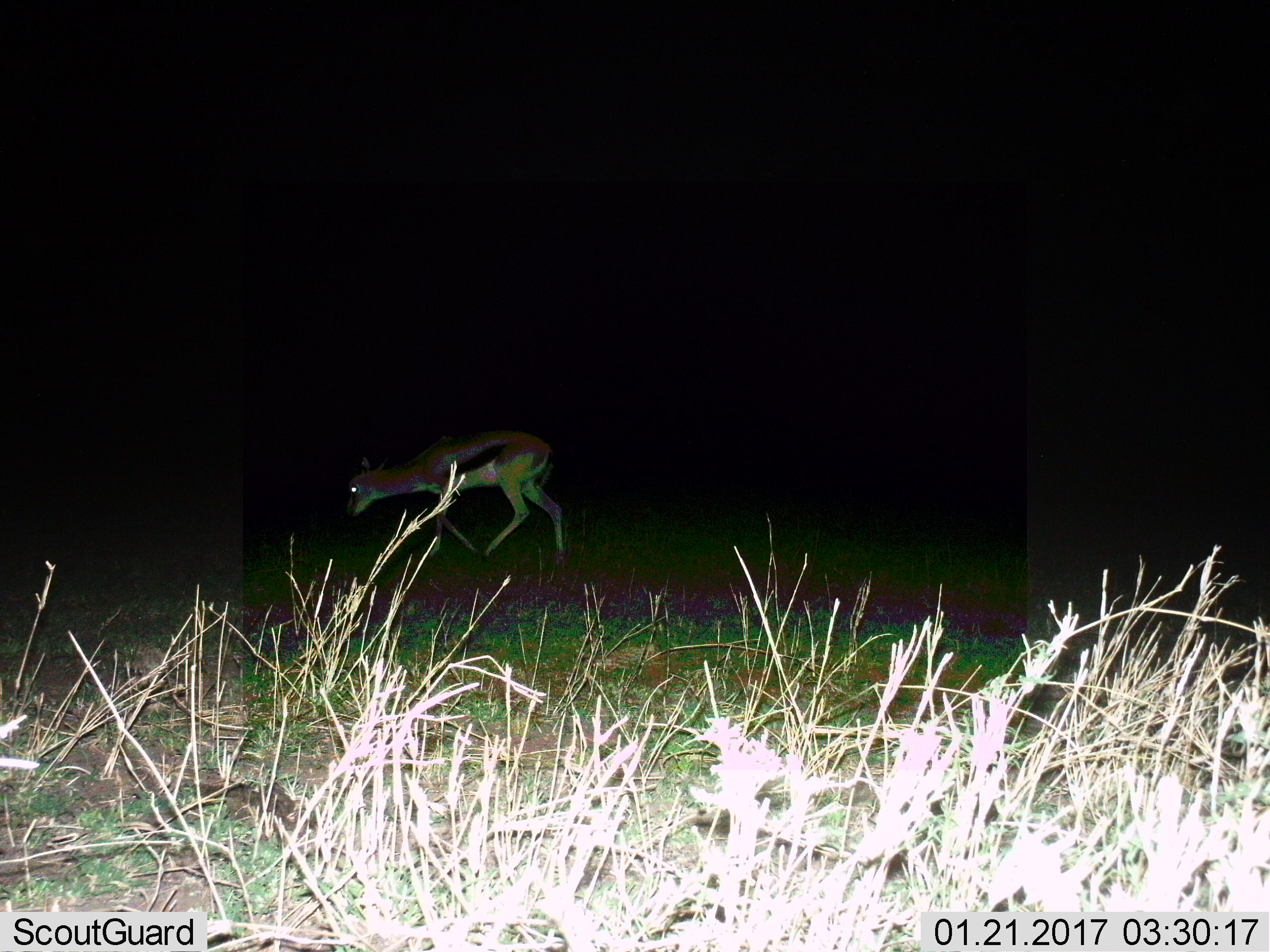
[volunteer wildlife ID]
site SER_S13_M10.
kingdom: Animalia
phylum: Chordata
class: Mammalia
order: Artiodactyla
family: Bovidae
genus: Eudorcas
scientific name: Eudorcas thomsonii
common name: thomson's gazelle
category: gazellethomsons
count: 1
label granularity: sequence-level